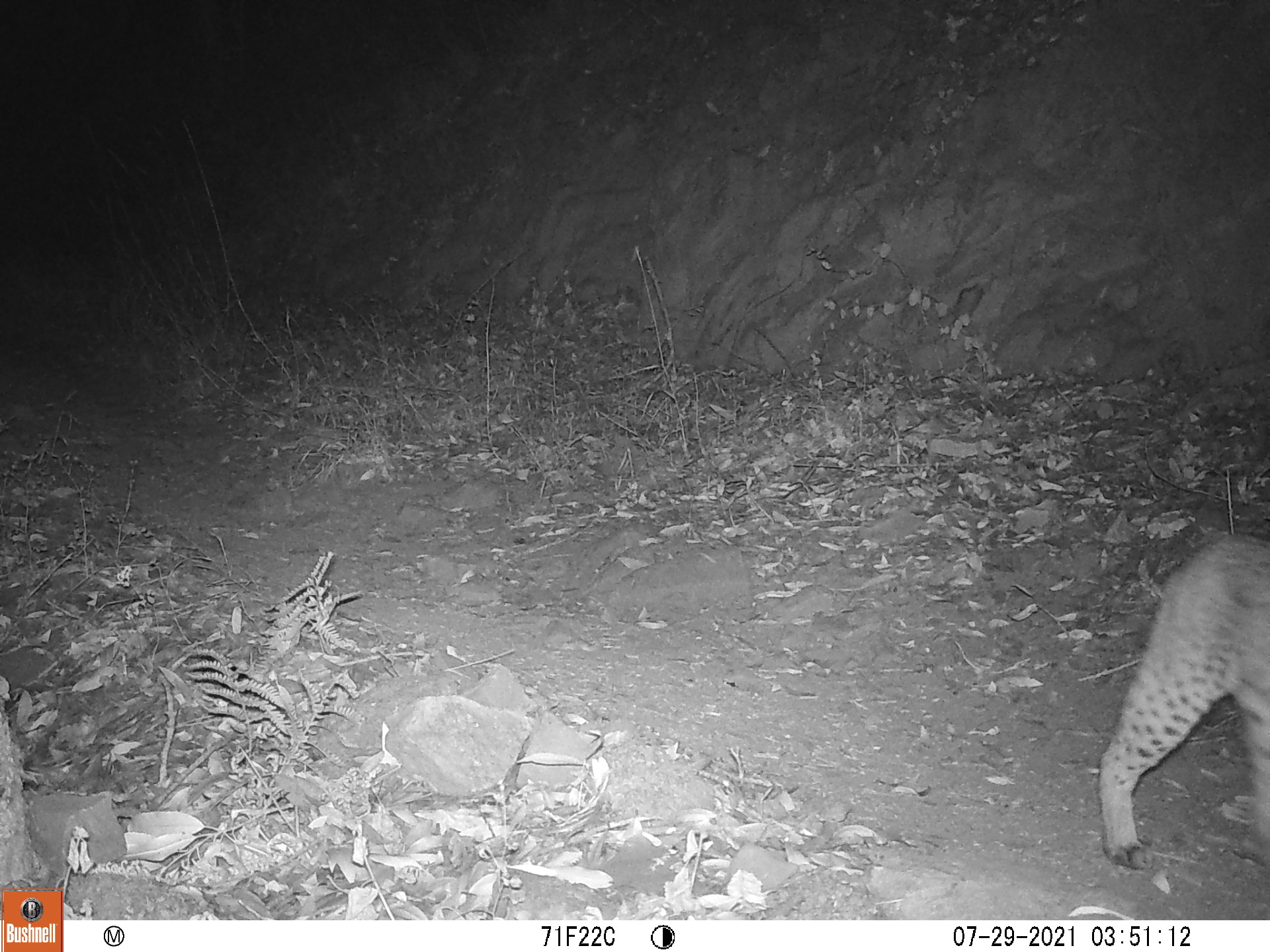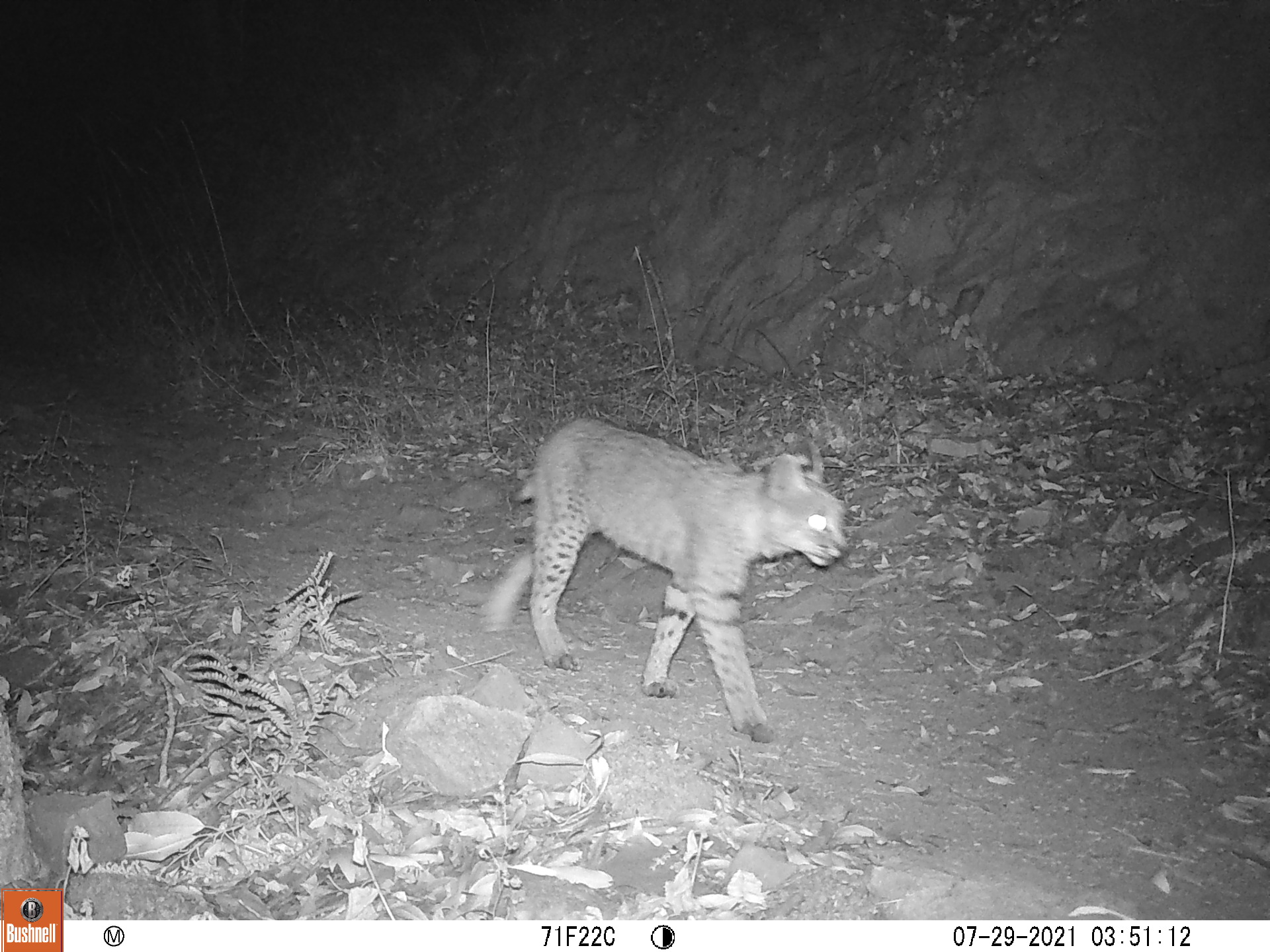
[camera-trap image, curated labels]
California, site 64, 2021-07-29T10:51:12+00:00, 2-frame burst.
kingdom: Animalia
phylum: Chordata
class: Mammalia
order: Carnivora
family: Felidae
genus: Lynx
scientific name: Lynx rufus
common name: bobcat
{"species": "bobcat (Lynx rufus)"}